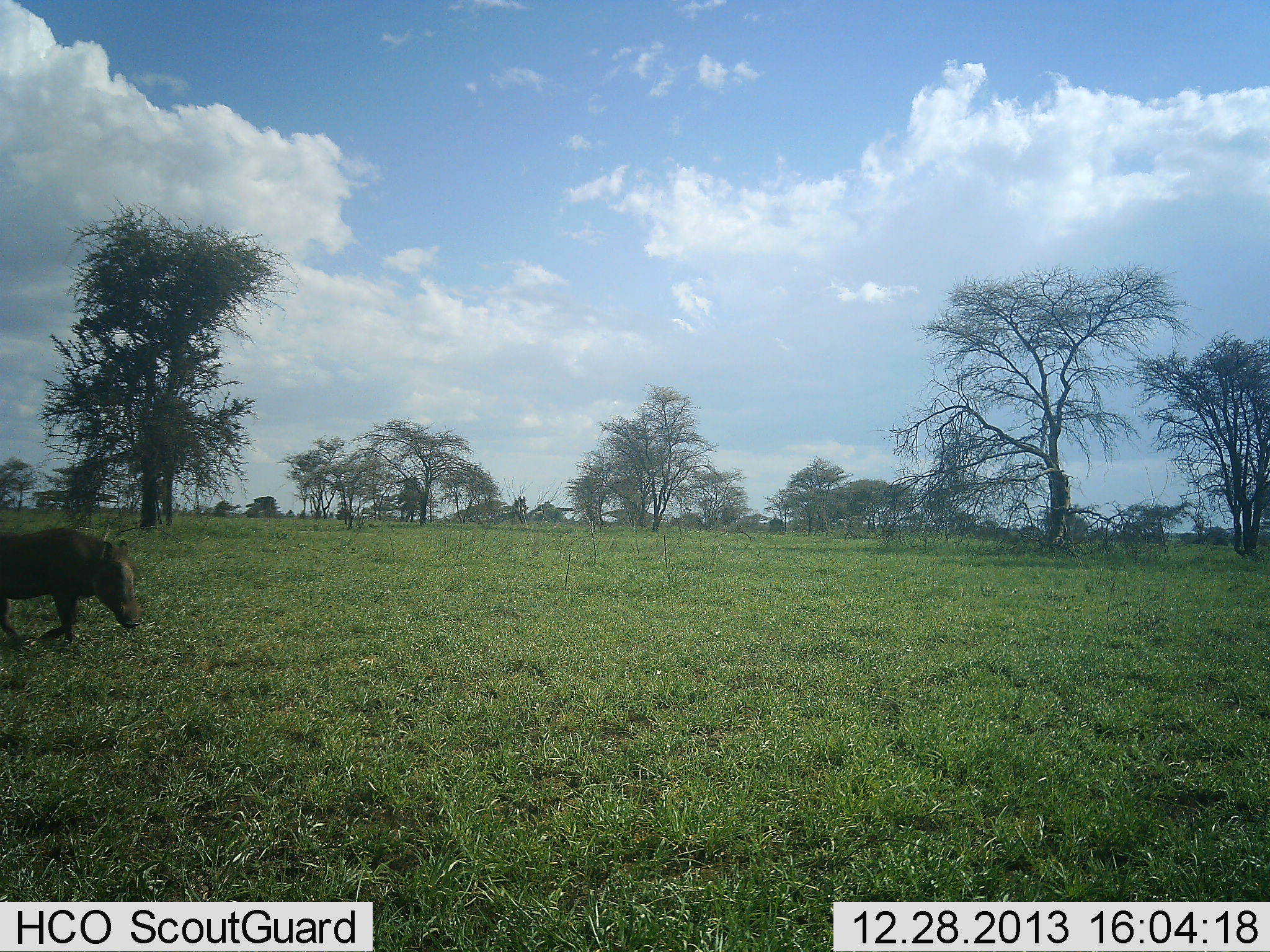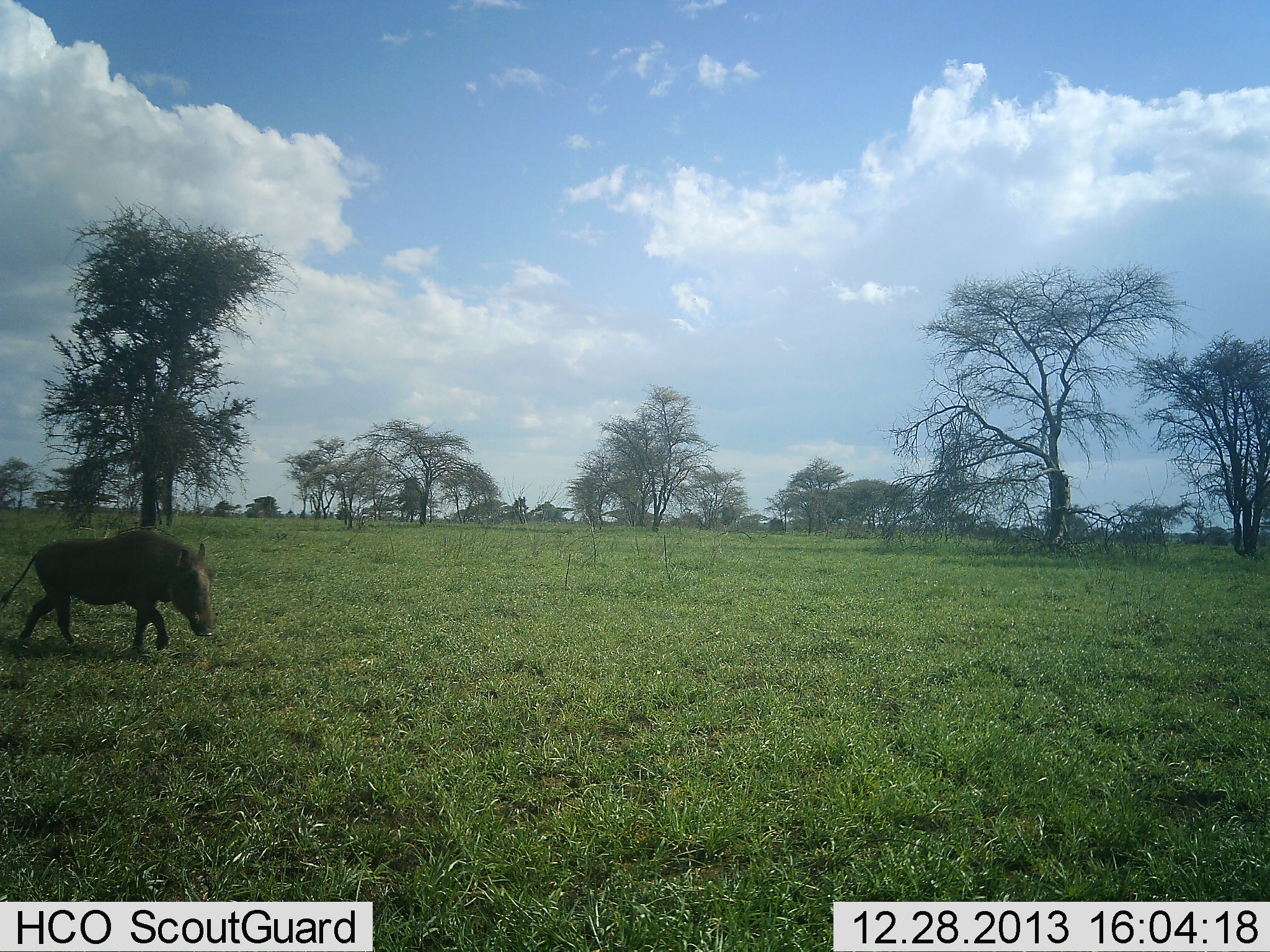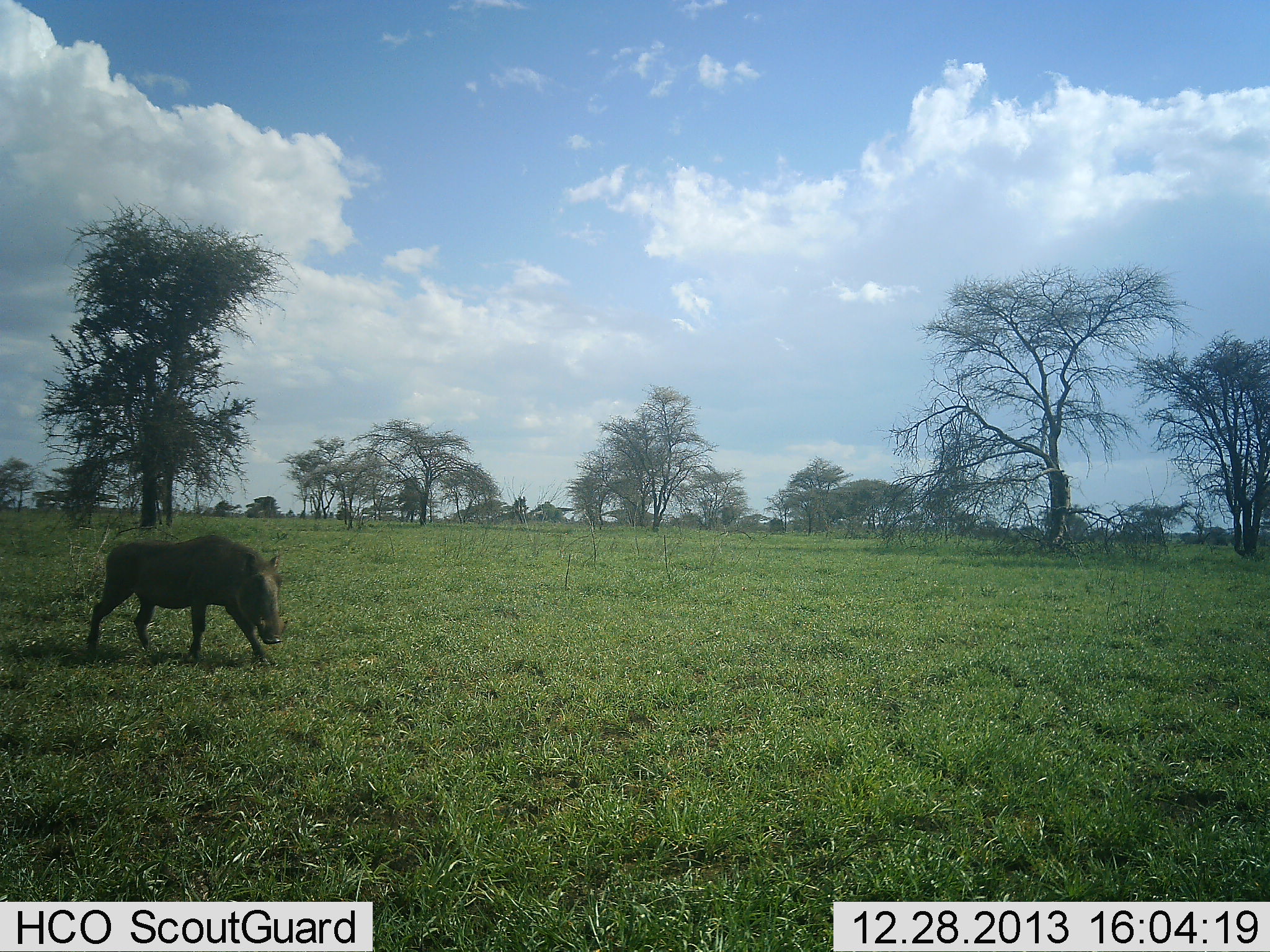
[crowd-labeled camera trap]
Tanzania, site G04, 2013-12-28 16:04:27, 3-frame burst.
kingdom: Animalia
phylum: Chordata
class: Mammalia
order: Artiodactyla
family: Suidae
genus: Phacochoerus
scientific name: Phacochoerus africanus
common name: warthog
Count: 1.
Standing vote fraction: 0%.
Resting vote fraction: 0%.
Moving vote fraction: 100%.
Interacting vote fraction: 0%.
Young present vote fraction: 0%.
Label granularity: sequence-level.